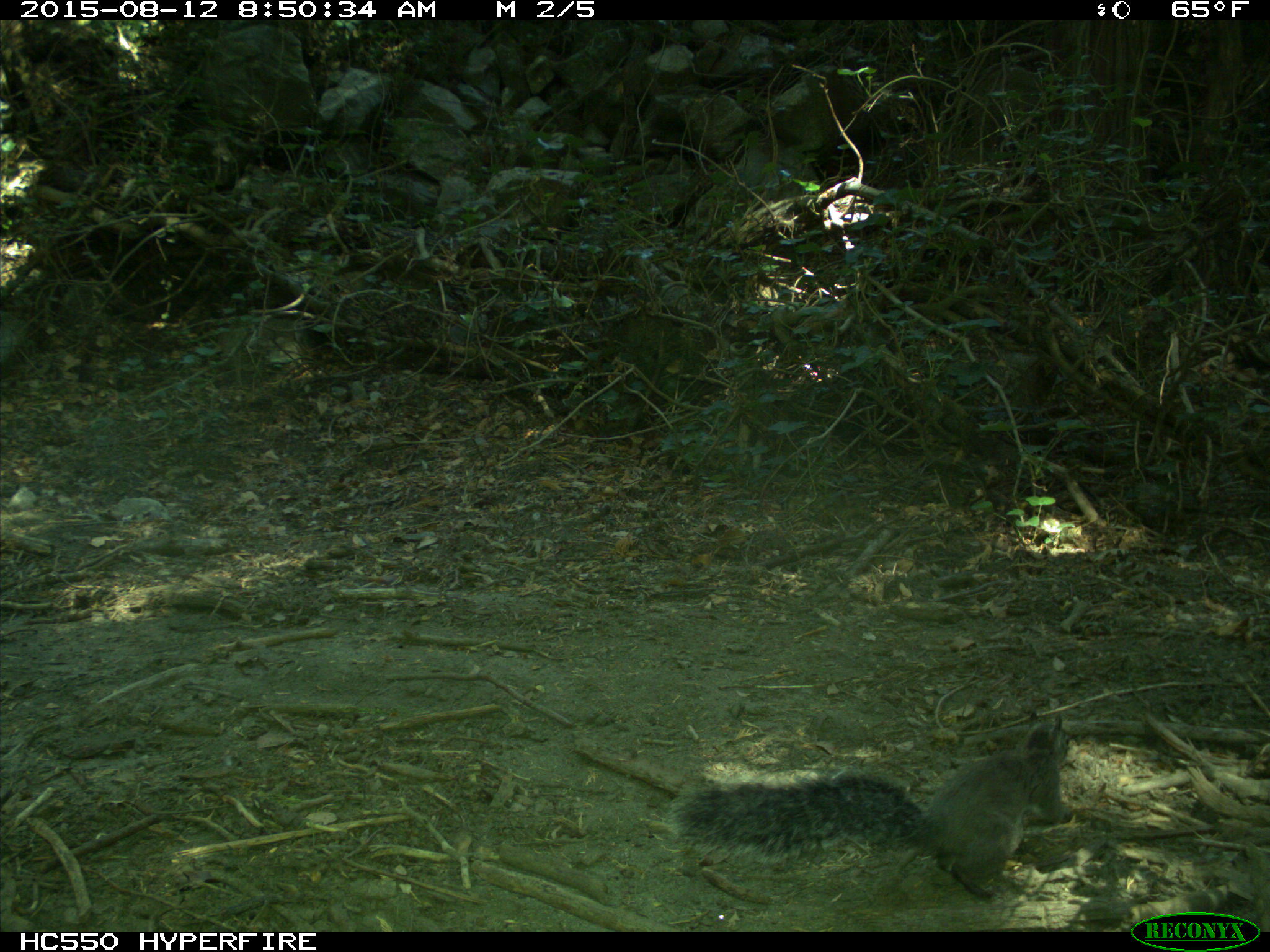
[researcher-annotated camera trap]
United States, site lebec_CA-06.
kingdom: Animalia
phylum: Chordata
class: Mammalia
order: Rodentia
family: Sciuridae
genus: Sciurus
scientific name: Sciurus carolinensis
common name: eastern gray squirrel